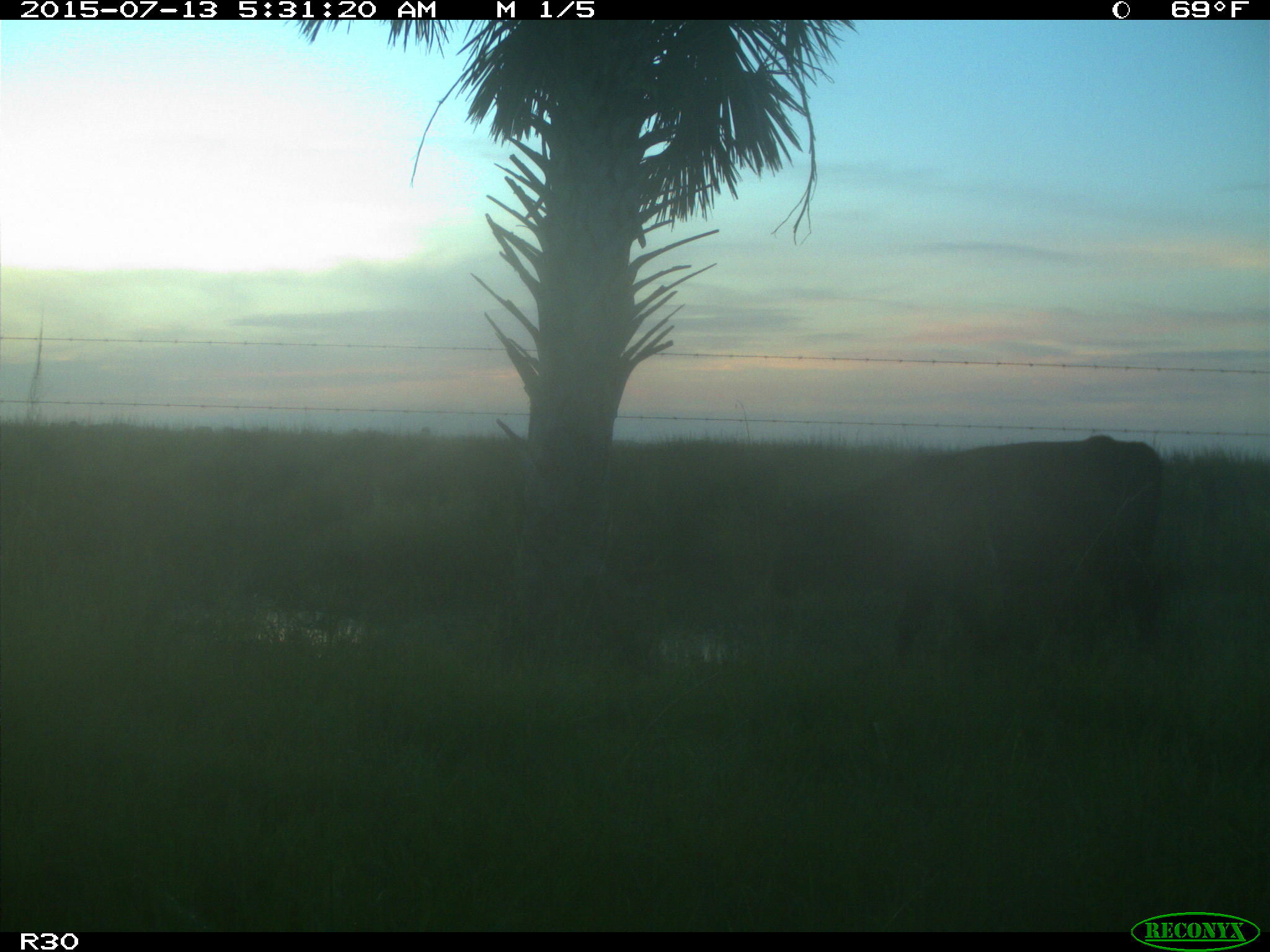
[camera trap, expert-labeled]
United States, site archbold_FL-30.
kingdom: Animalia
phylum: Chordata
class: Mammalia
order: Artiodactyla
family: Bovidae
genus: Bos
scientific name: Bos taurus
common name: domestic cow